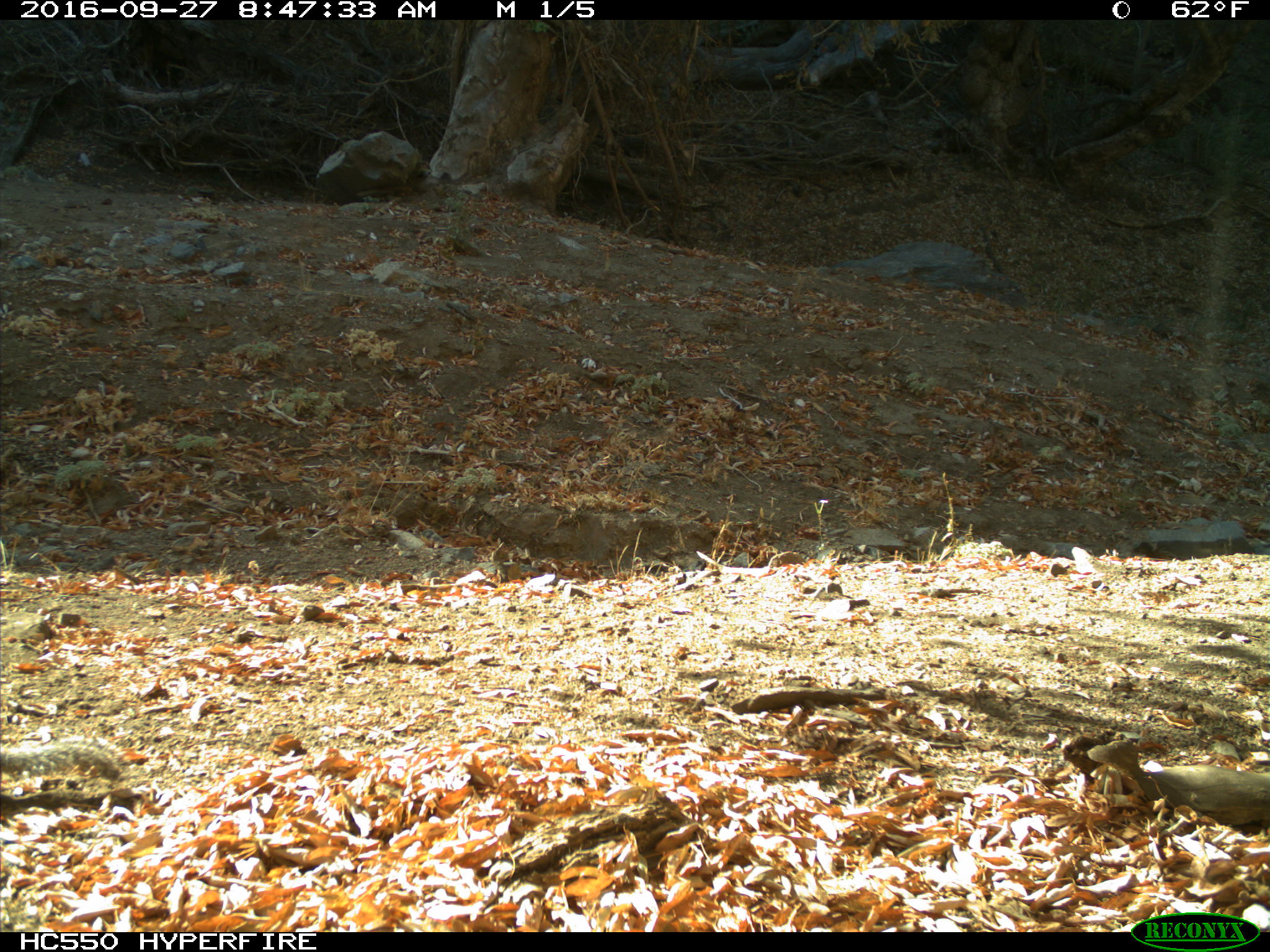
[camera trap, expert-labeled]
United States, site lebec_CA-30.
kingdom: Animalia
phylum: Chordata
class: Mammalia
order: Rodentia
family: Sciuridae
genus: Otospermophilus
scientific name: Otospermophilus beecheyi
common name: california ground squirrel